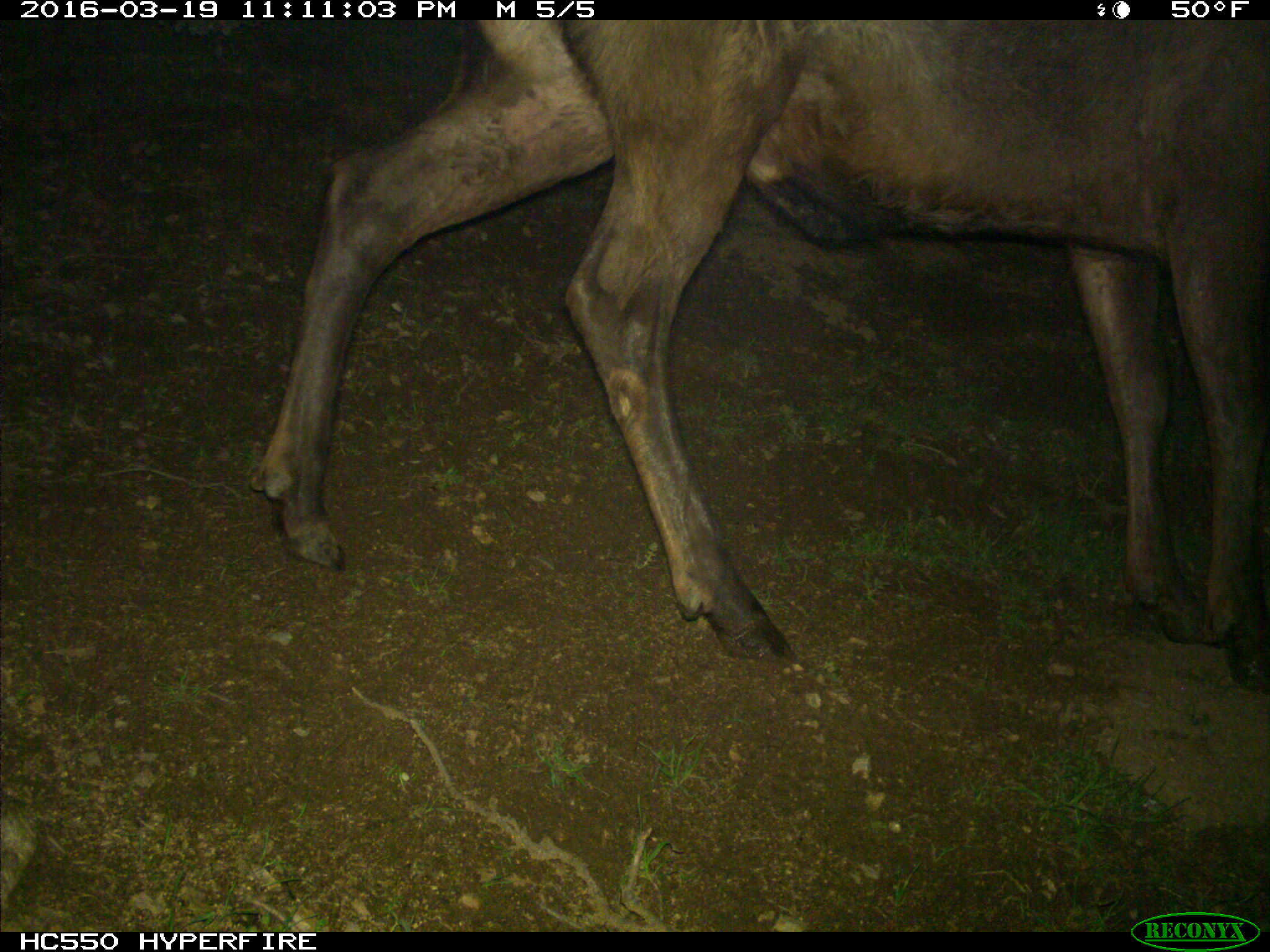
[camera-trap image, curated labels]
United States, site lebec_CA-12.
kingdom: Animalia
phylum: Chordata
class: Mammalia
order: Artiodactyla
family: Cervidae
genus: Cervus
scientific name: Cervus canadensis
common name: elk